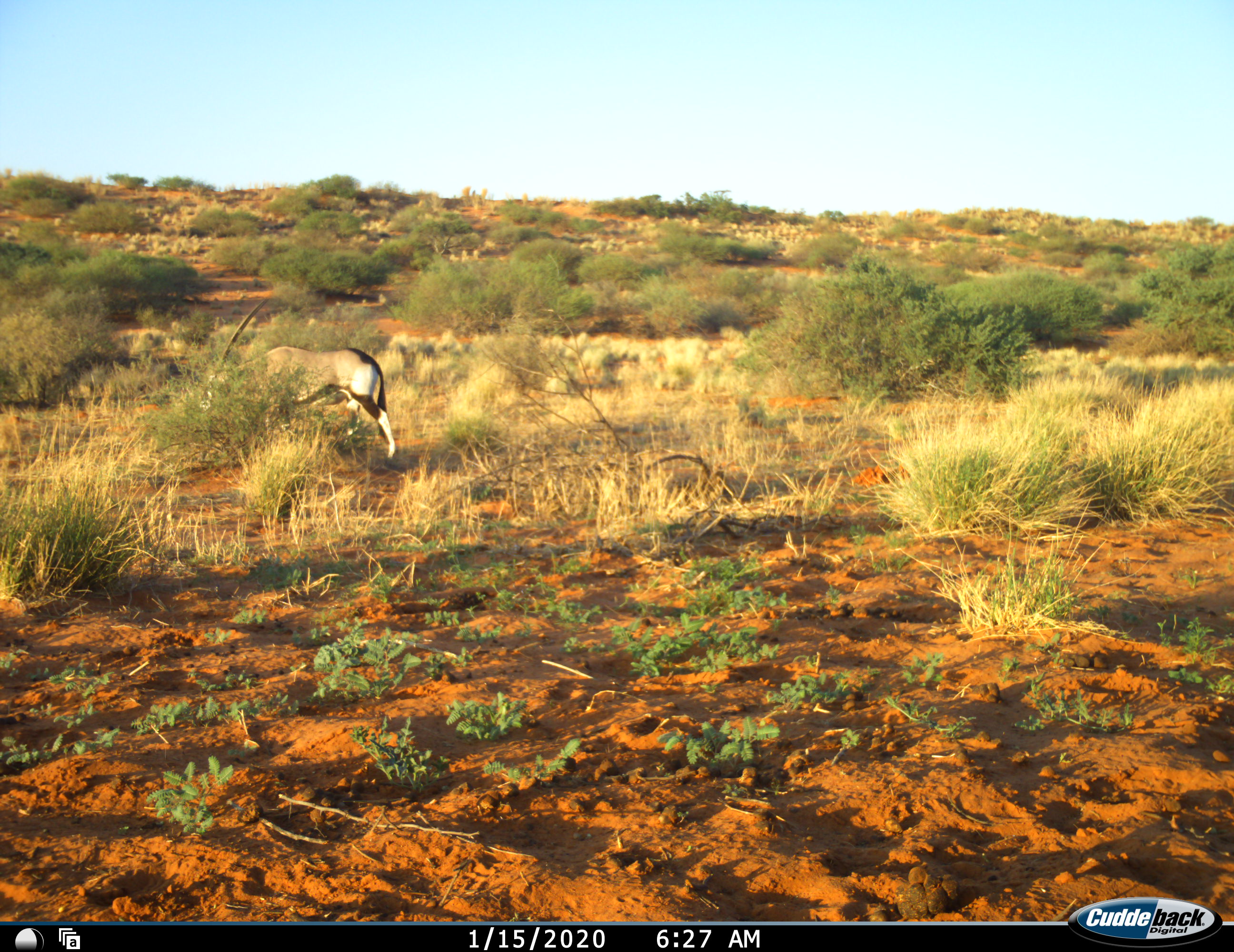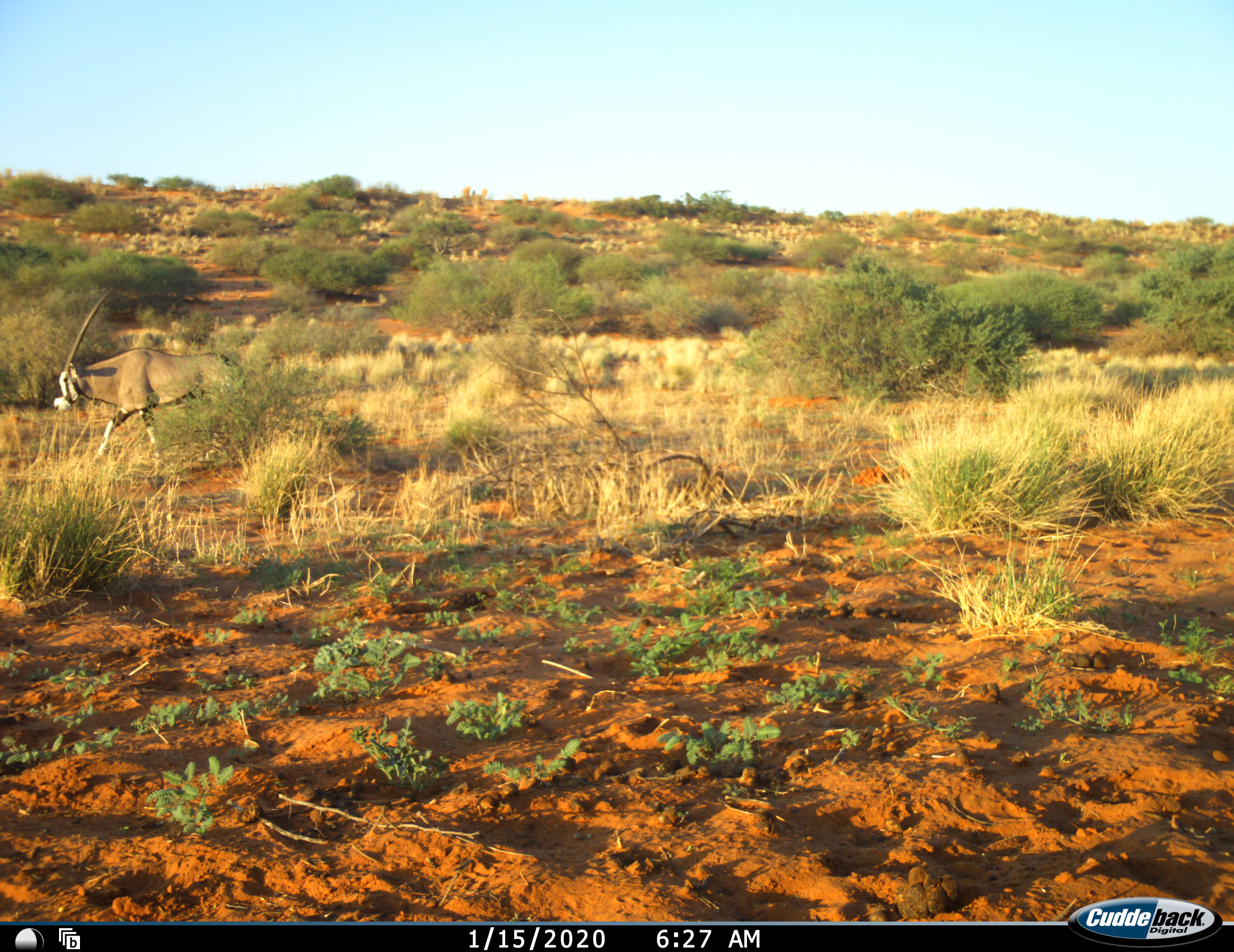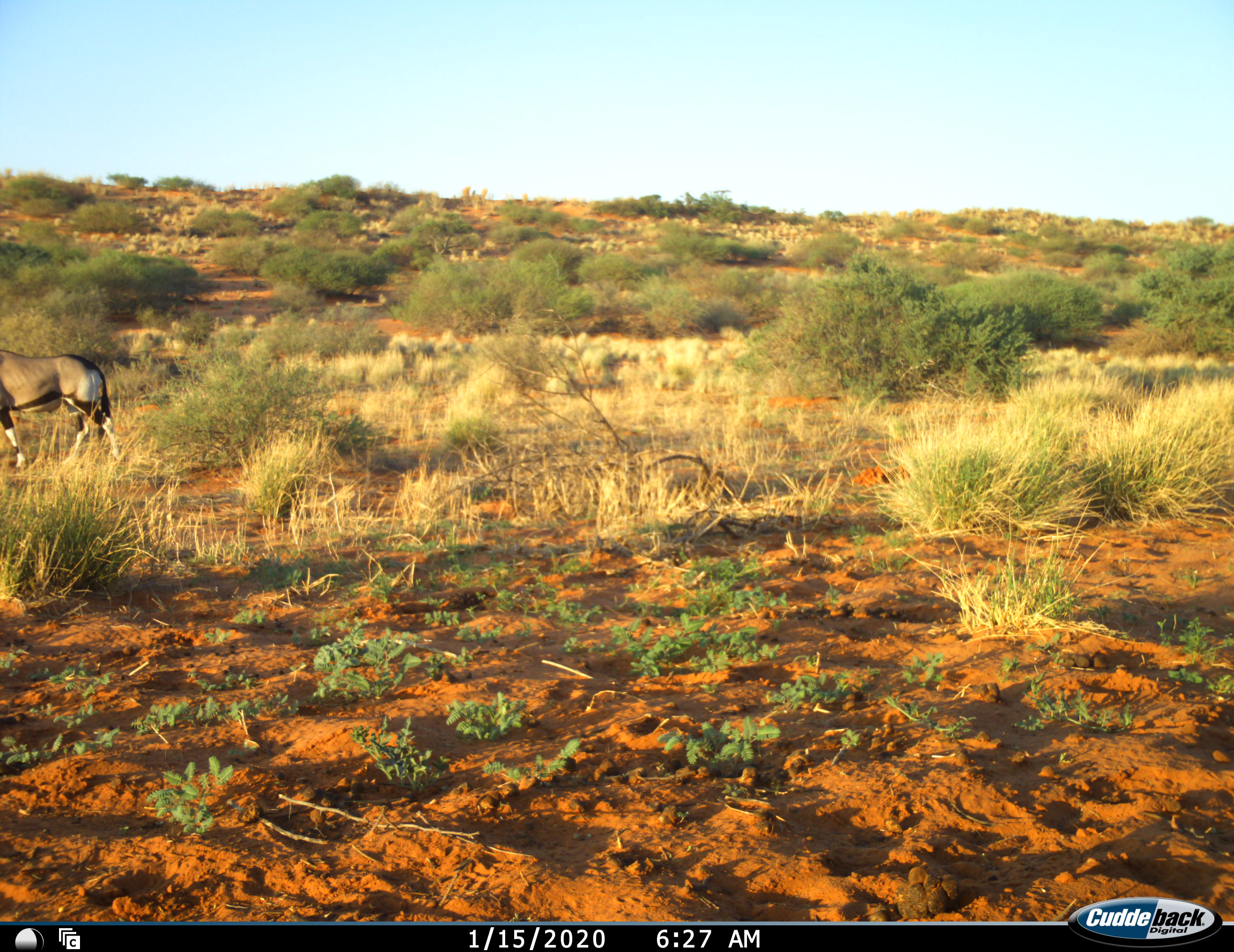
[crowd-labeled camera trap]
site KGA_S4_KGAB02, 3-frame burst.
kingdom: Animalia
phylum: Chordata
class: Mammalia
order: Artiodactyla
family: Bovidae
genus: Oryx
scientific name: Oryx gazella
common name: gemsbok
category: oryx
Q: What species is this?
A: Oryx (gemsbok) (Oryx gazella).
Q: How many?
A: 1.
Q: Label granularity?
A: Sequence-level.